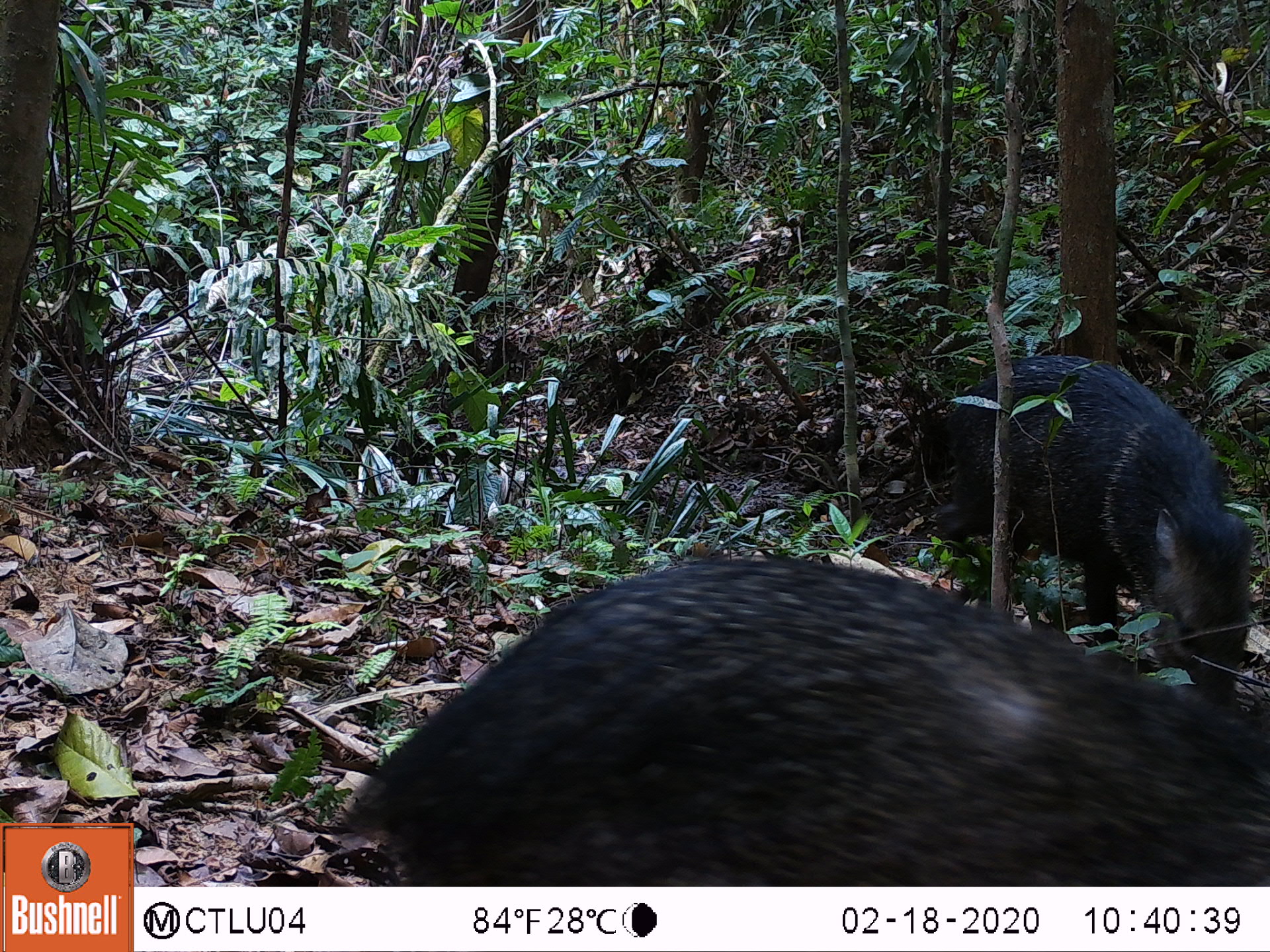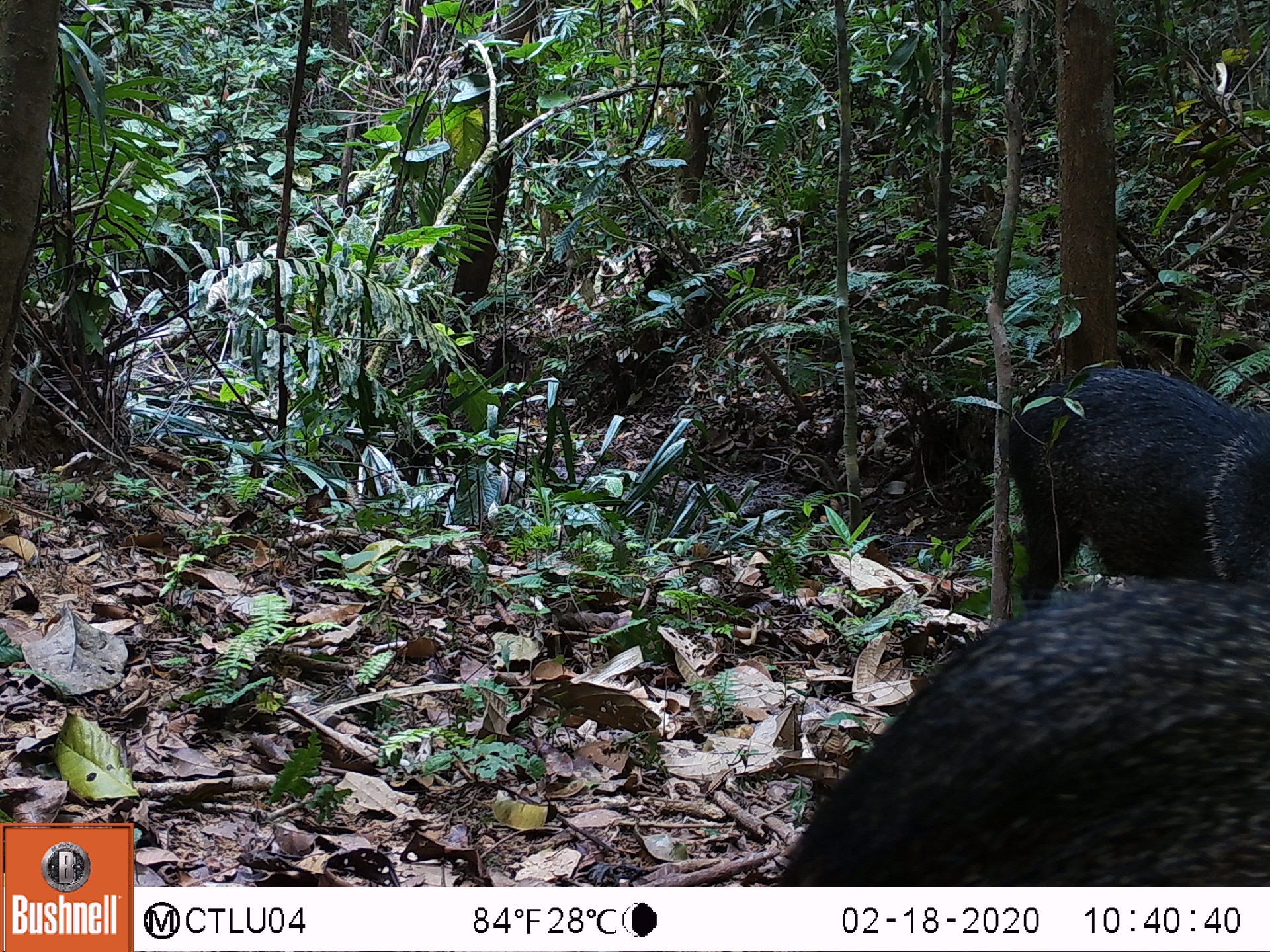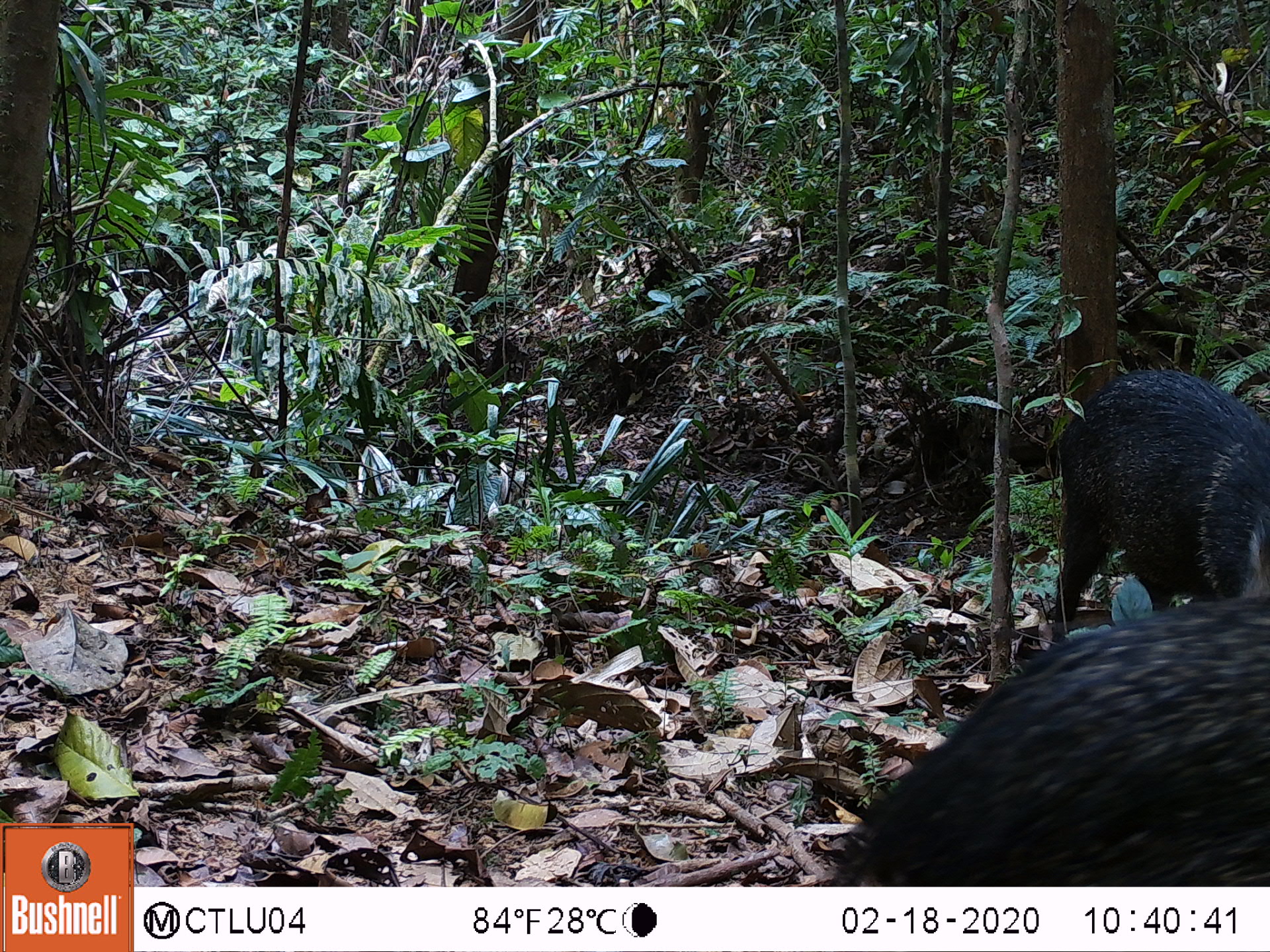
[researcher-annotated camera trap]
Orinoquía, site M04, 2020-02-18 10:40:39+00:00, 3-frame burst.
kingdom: Animalia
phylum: Chordata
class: Mammalia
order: Artiodactyla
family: Tayassuidae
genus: Pecari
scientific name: Pecari tajacu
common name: collared peccary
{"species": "collared peccary (Pecari tajacu)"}